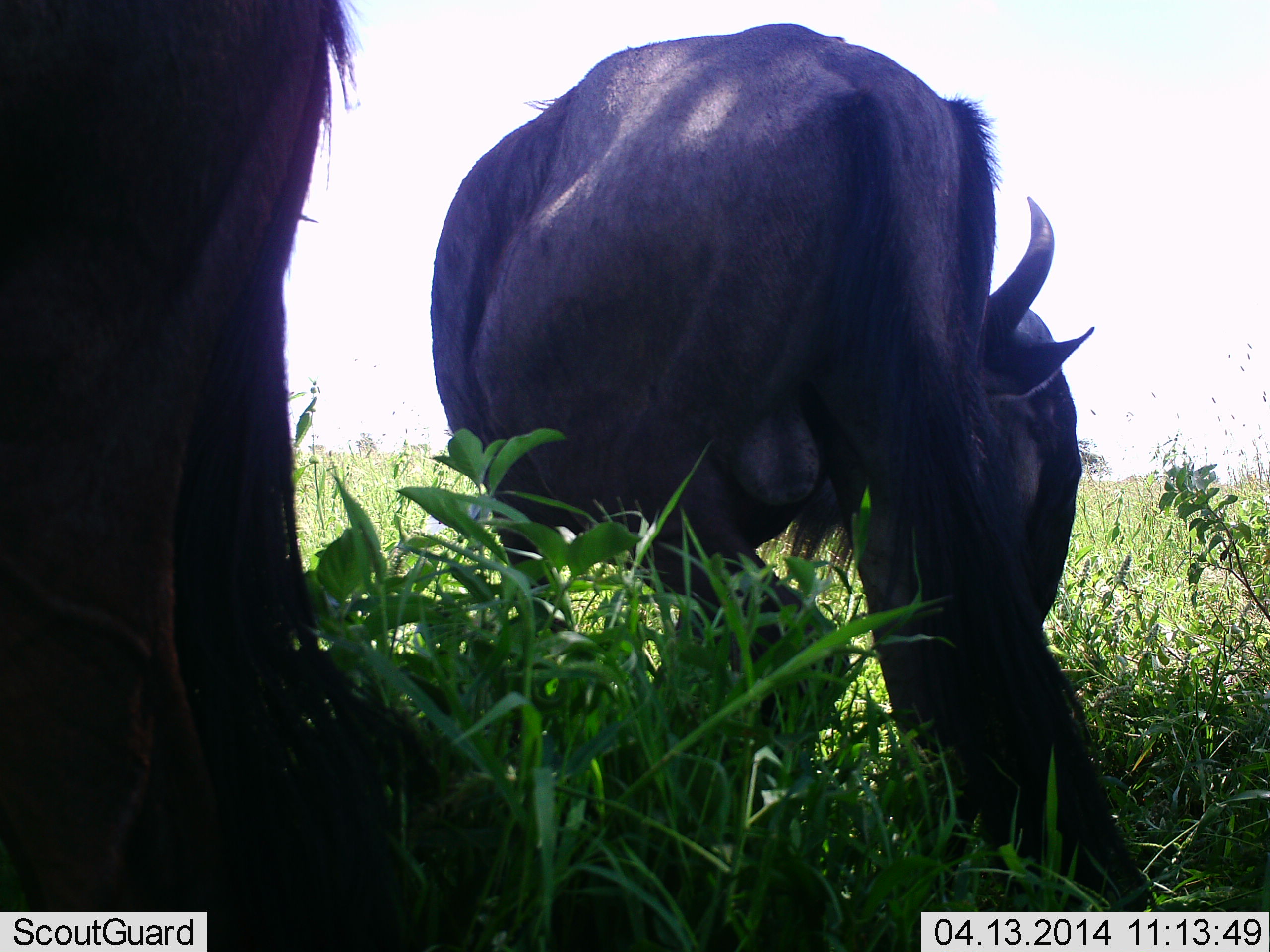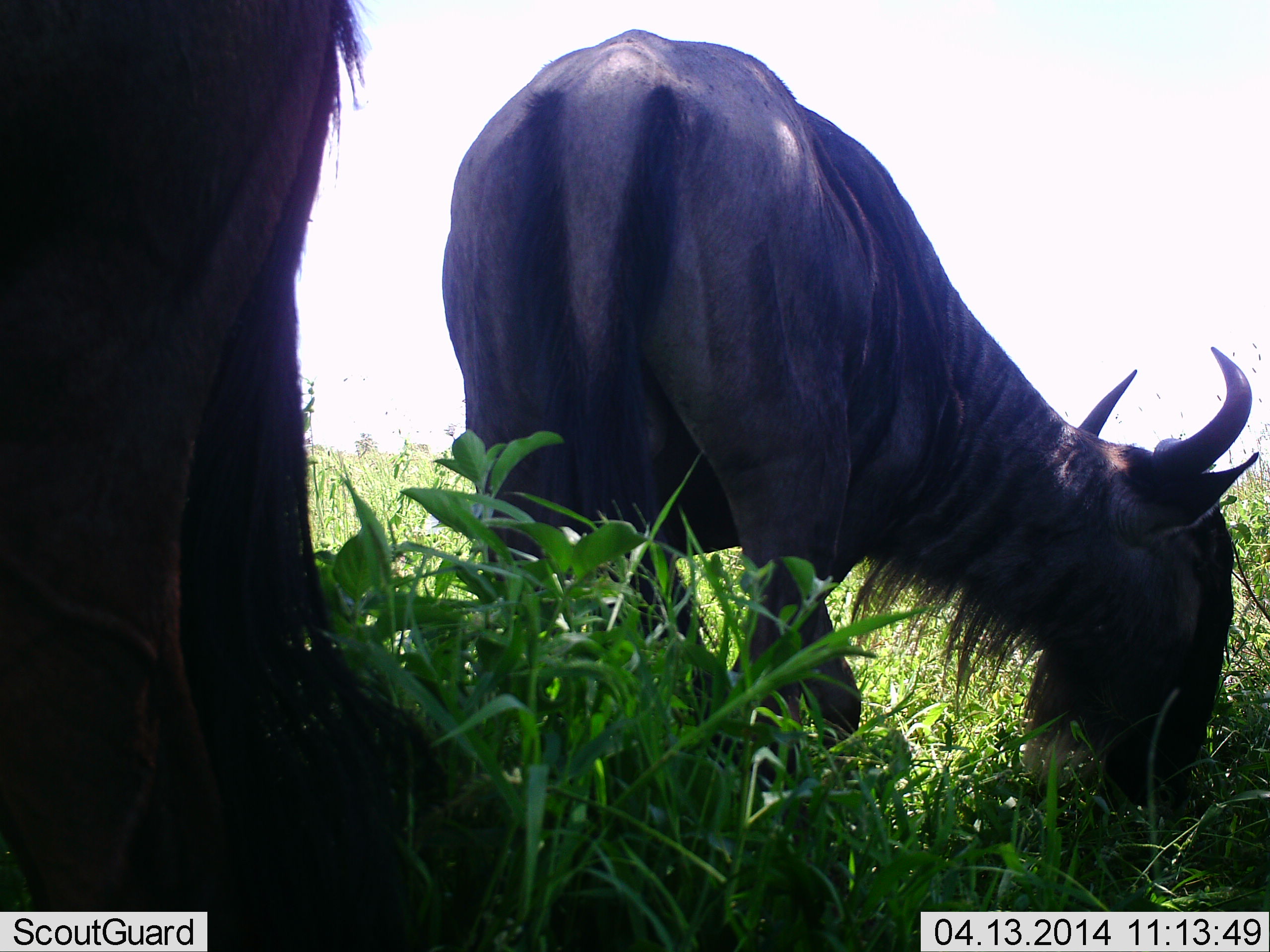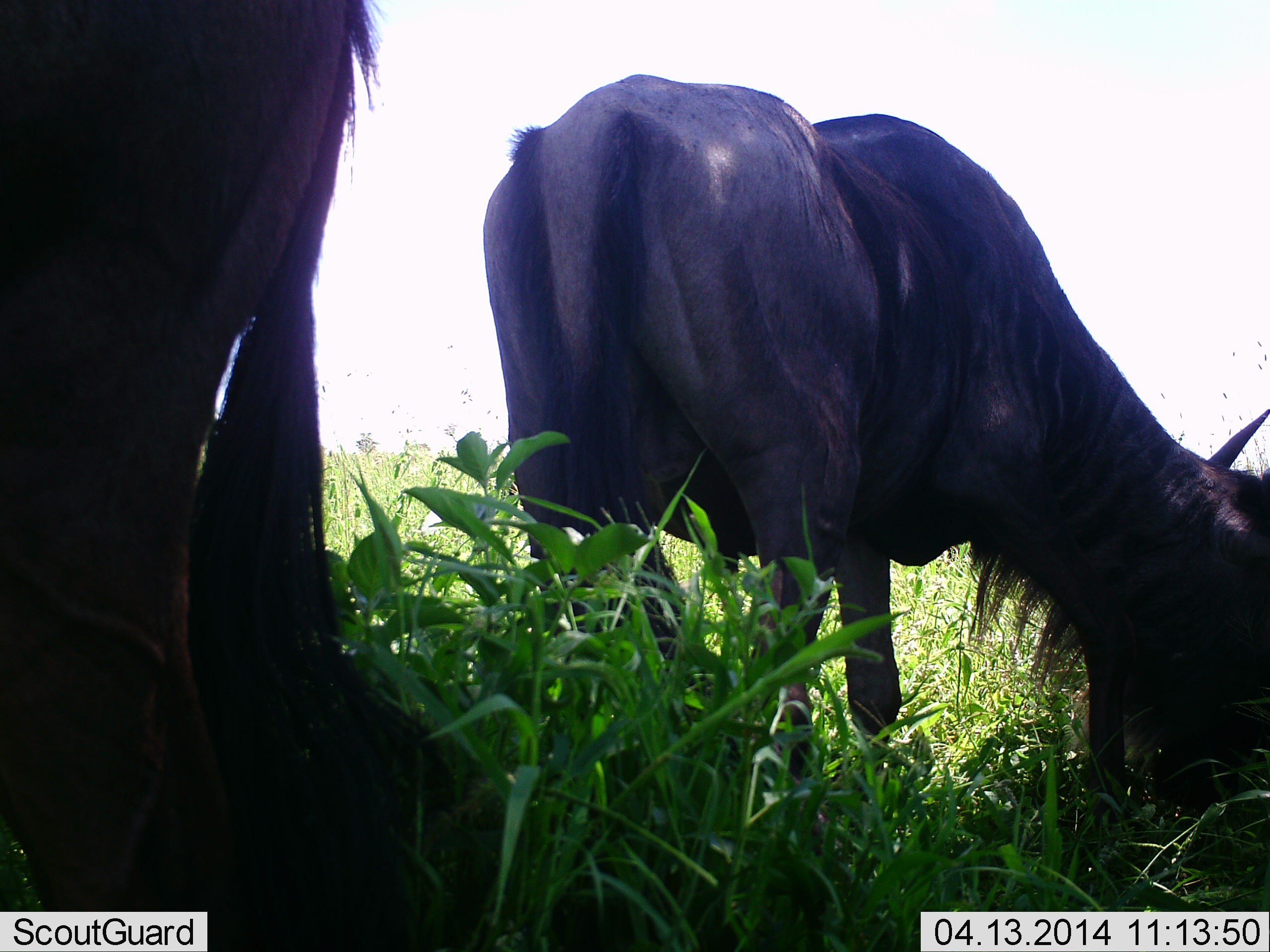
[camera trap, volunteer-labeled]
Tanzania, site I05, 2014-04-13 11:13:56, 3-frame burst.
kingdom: Animalia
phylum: Chordata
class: Mammalia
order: Artiodactyla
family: Bovidae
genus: Connochaetes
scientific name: Connochaetes taurinus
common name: blue wildebeest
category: wildebeest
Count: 2.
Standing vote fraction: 20%.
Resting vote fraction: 10%.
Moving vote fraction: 0%.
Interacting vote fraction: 0%.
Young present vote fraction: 0%.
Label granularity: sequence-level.